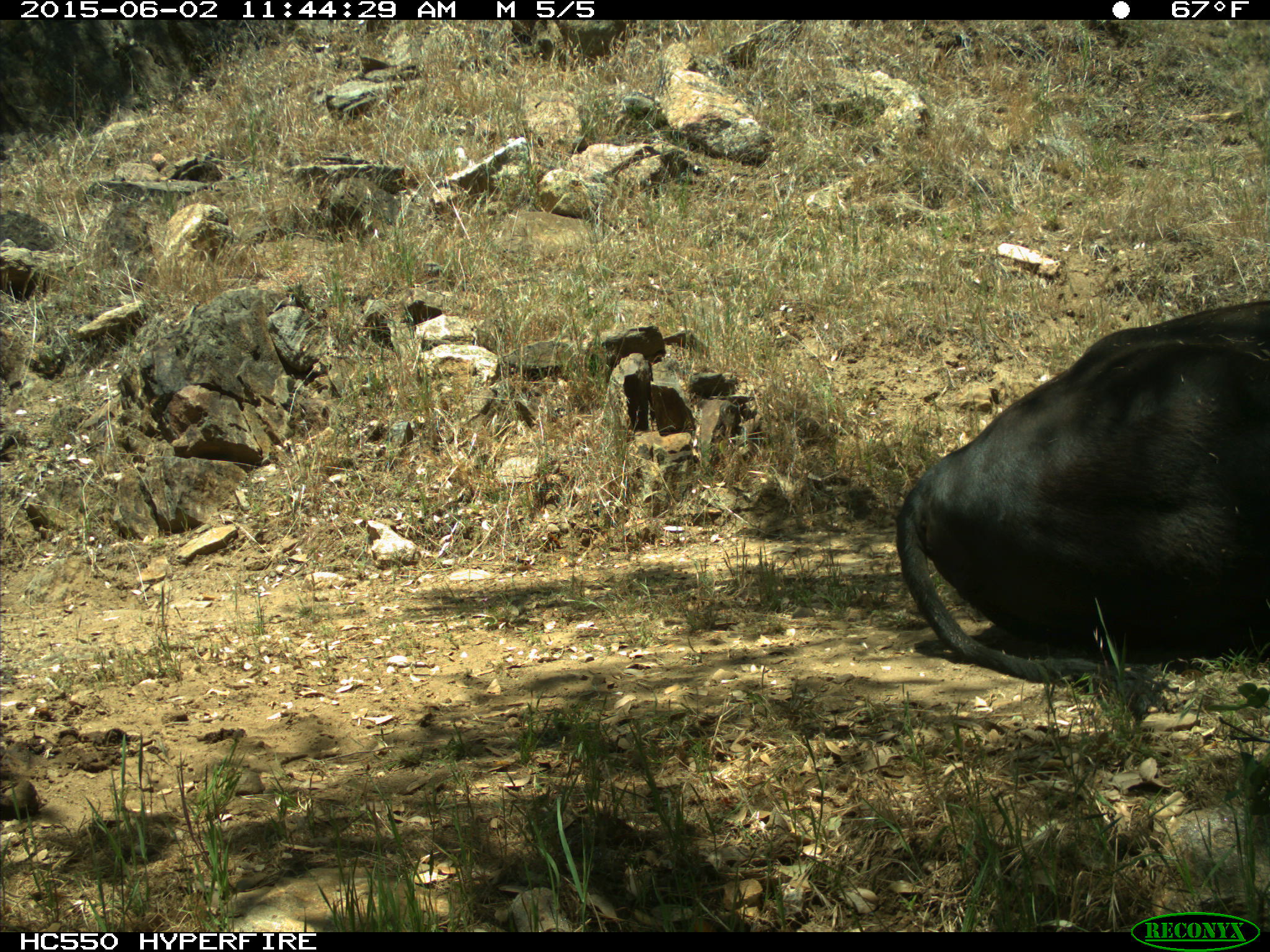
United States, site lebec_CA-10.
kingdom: Animalia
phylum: Chordata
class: Mammalia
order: Artiodactyla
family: Bovidae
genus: Bos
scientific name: Bos taurus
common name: domestic cow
Bos taurus (domestic cow).